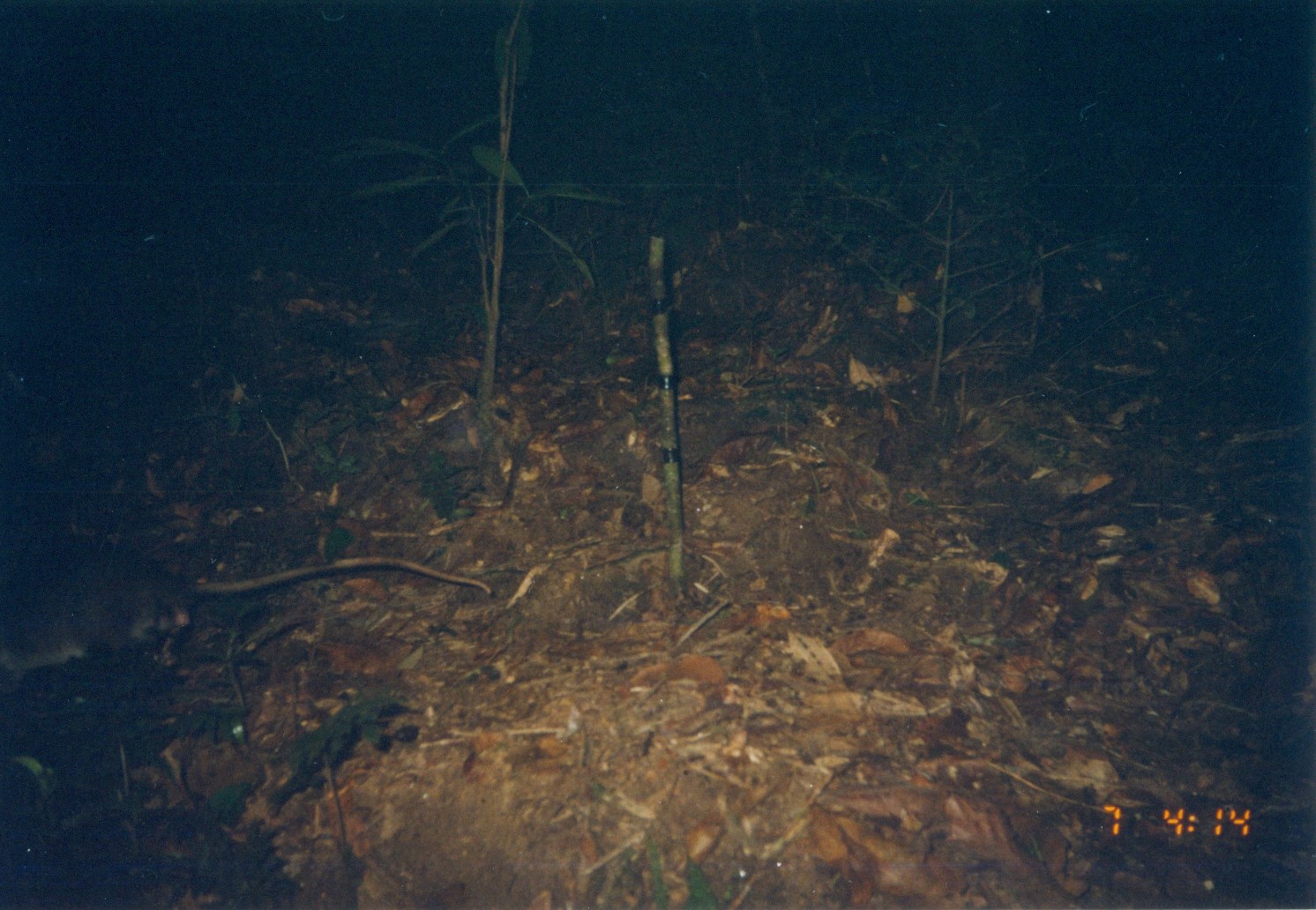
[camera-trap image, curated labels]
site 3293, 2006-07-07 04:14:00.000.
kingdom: Animalia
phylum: Chordata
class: Mammalia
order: Rodentia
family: Nesomyidae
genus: Cricetomys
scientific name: Cricetomys gambianus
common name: african giant pouched rat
Cricetomys gambianus (african giant pouched rat), count 1.